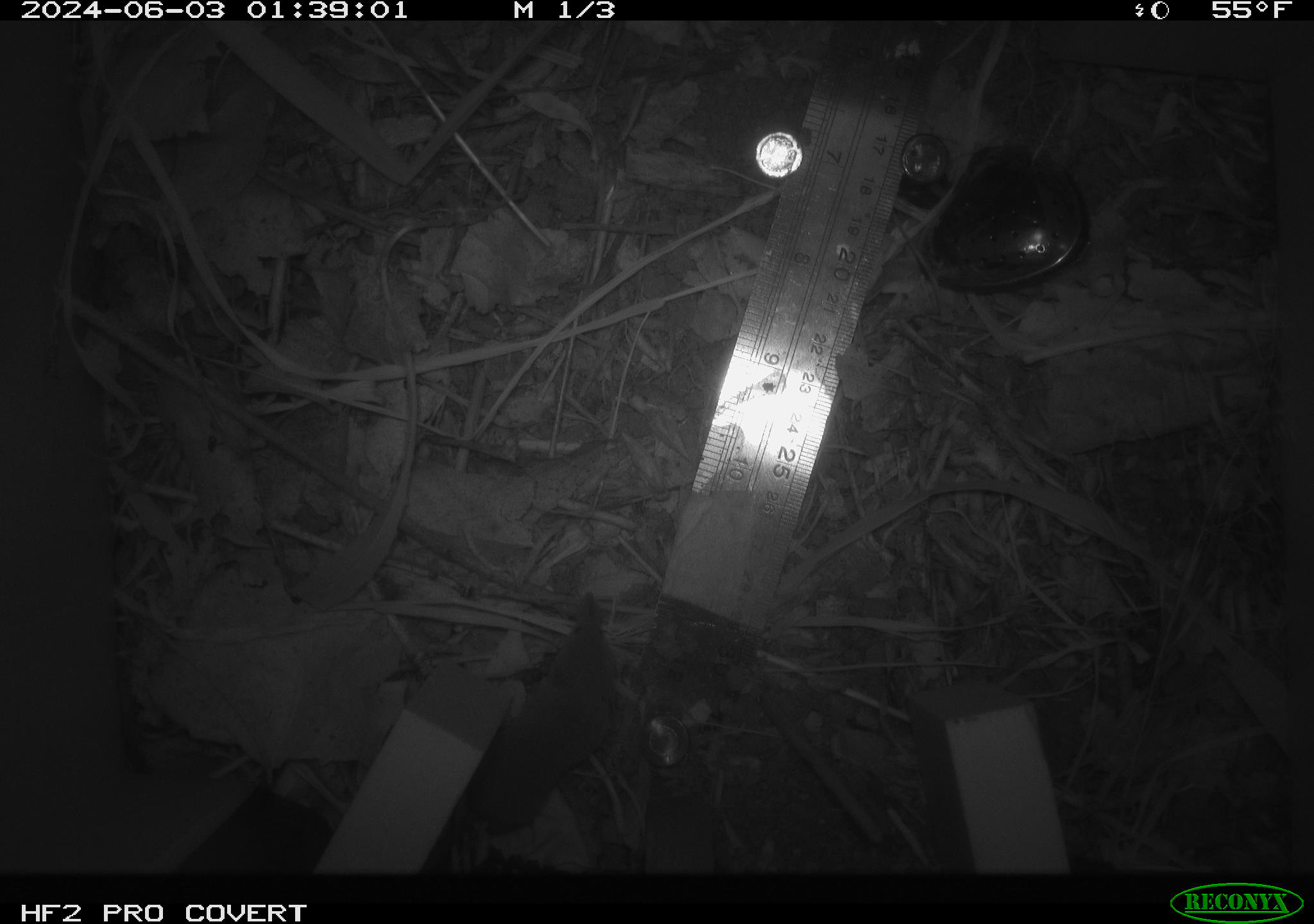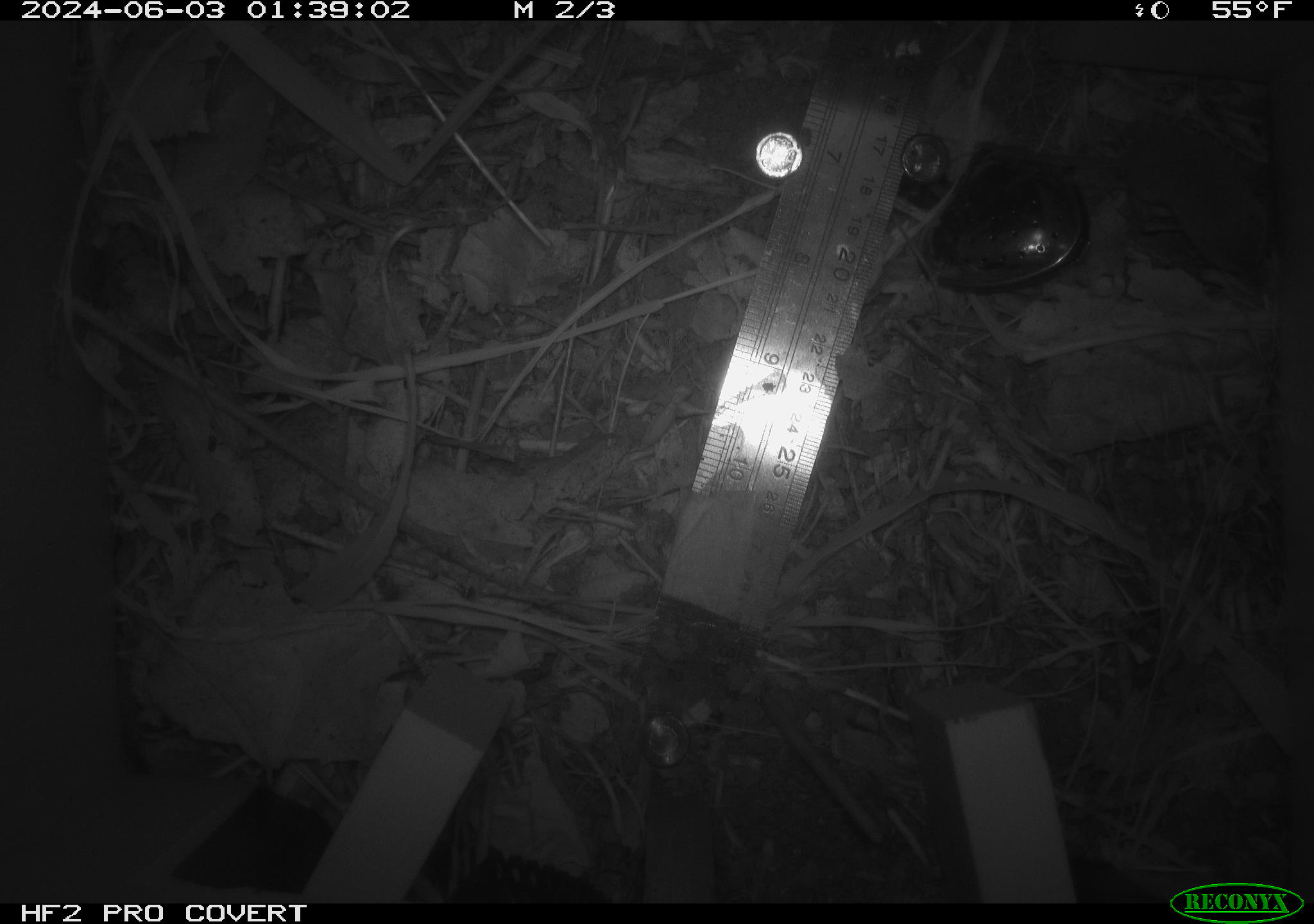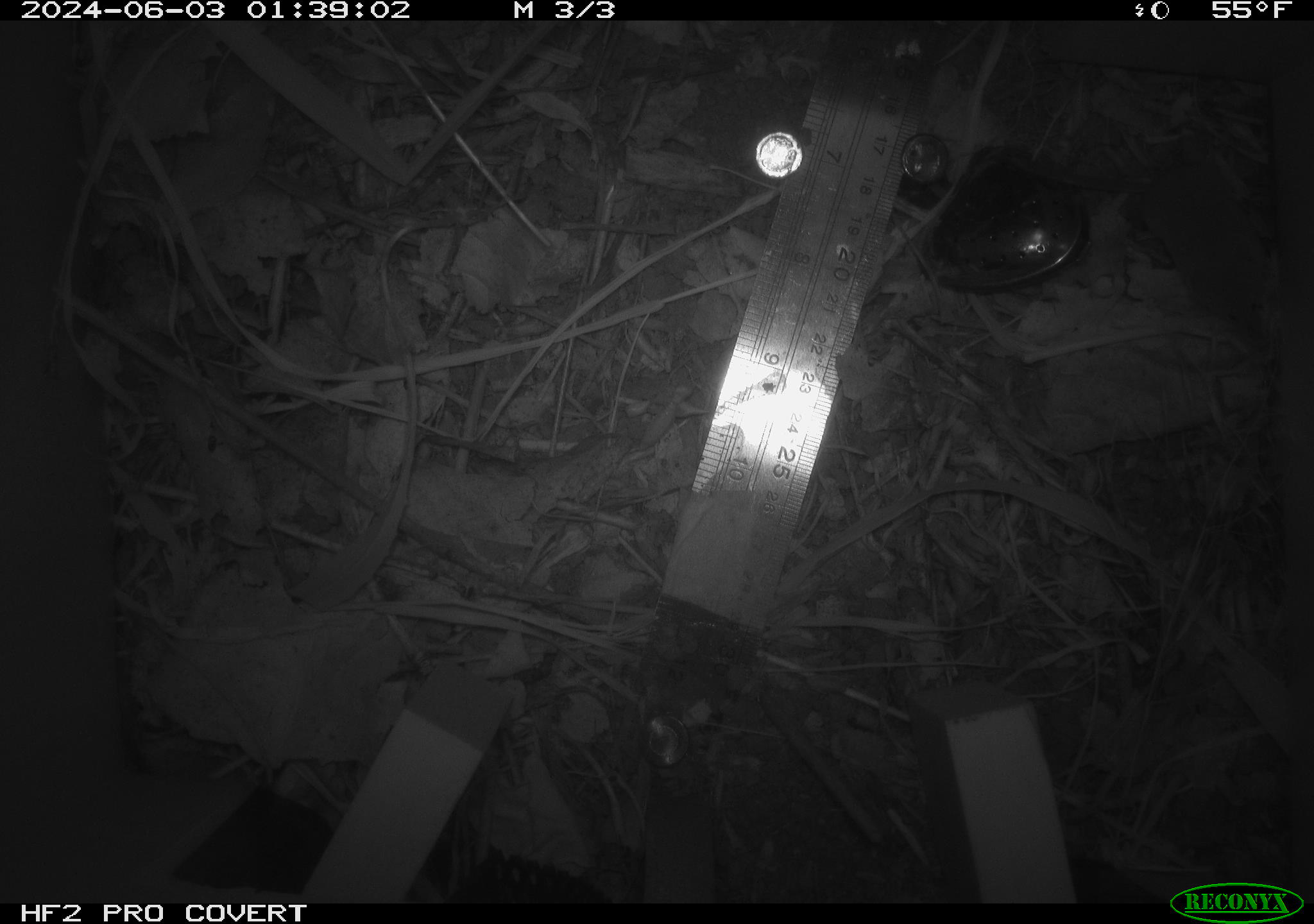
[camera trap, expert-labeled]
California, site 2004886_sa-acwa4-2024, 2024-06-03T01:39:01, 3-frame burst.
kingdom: Animalia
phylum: Chordata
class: Mammalia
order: Eulipotyphla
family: Soricidae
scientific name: Soricidae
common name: shrews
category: soricidae family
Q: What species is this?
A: Soricidae family (shrews) (Soricidae).